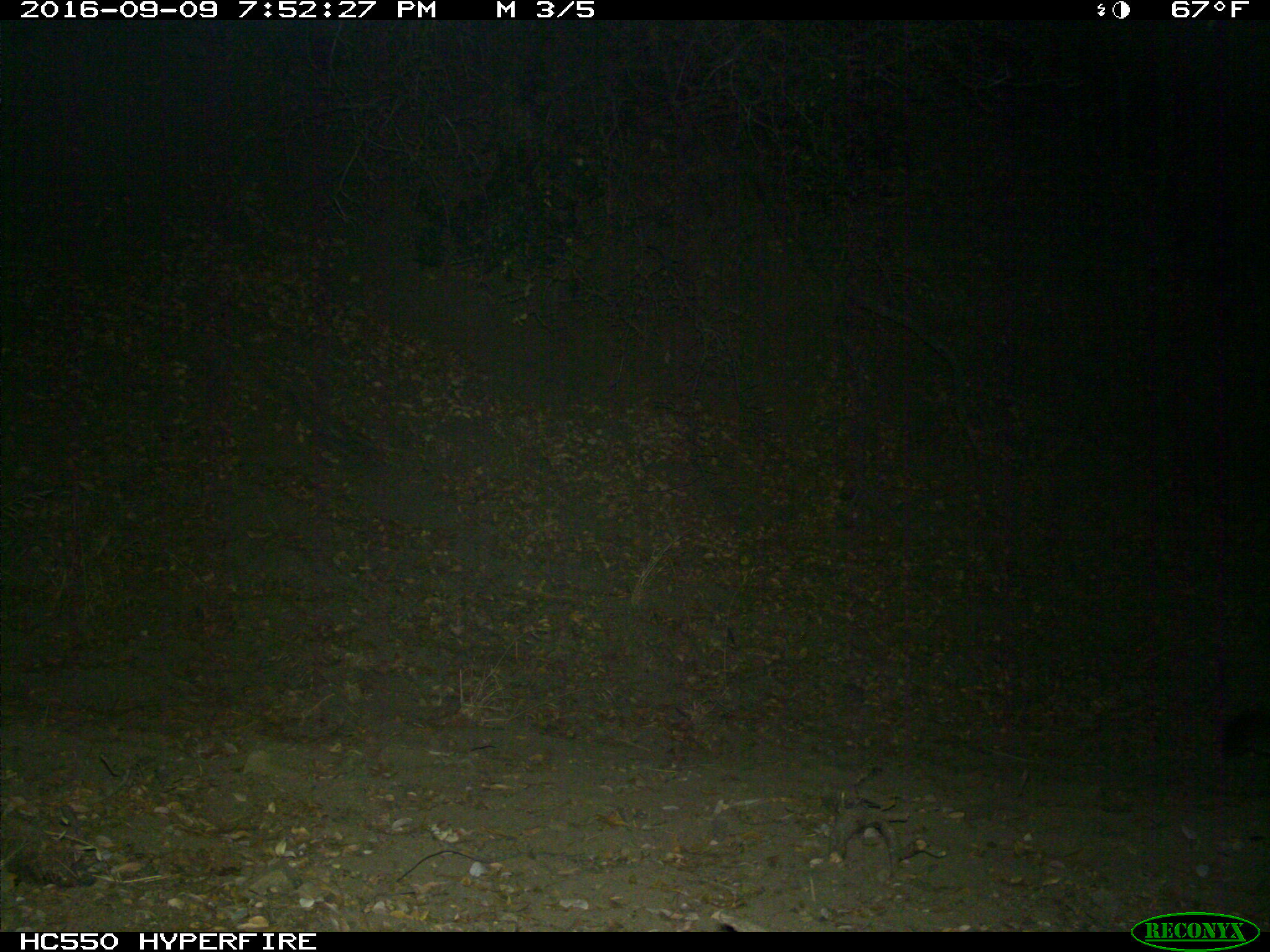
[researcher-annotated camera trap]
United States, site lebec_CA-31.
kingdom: Animalia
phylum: Chordata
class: Mammalia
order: Carnivora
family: Felidae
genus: Puma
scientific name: Puma concolor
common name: mountain lion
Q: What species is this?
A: Puma concolor (mountain lion).